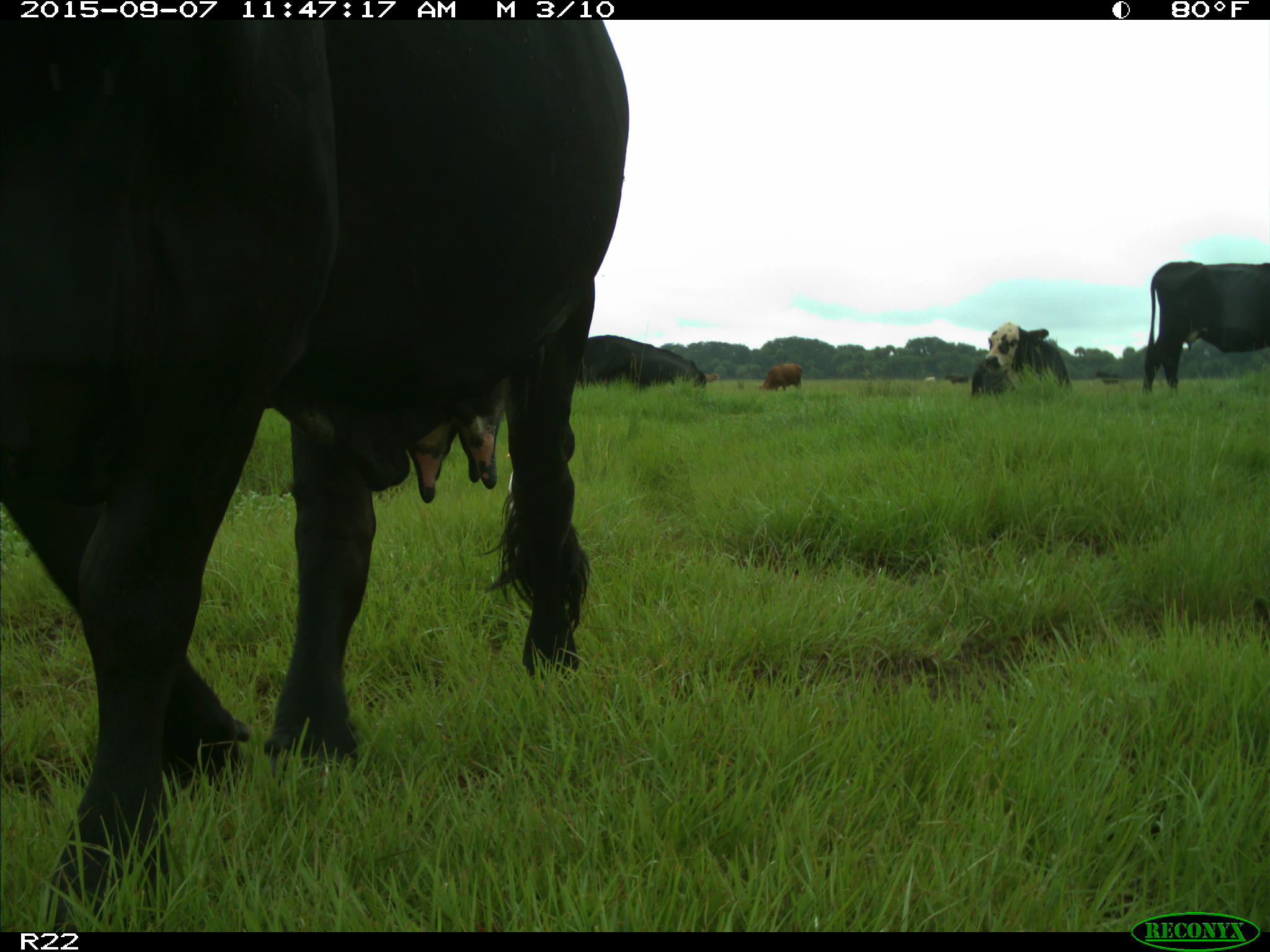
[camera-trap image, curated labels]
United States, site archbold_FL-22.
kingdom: Animalia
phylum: Chordata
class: Mammalia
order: Artiodactyla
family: Bovidae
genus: Bos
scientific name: Bos taurus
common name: domestic cow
Bos taurus (domestic cow).